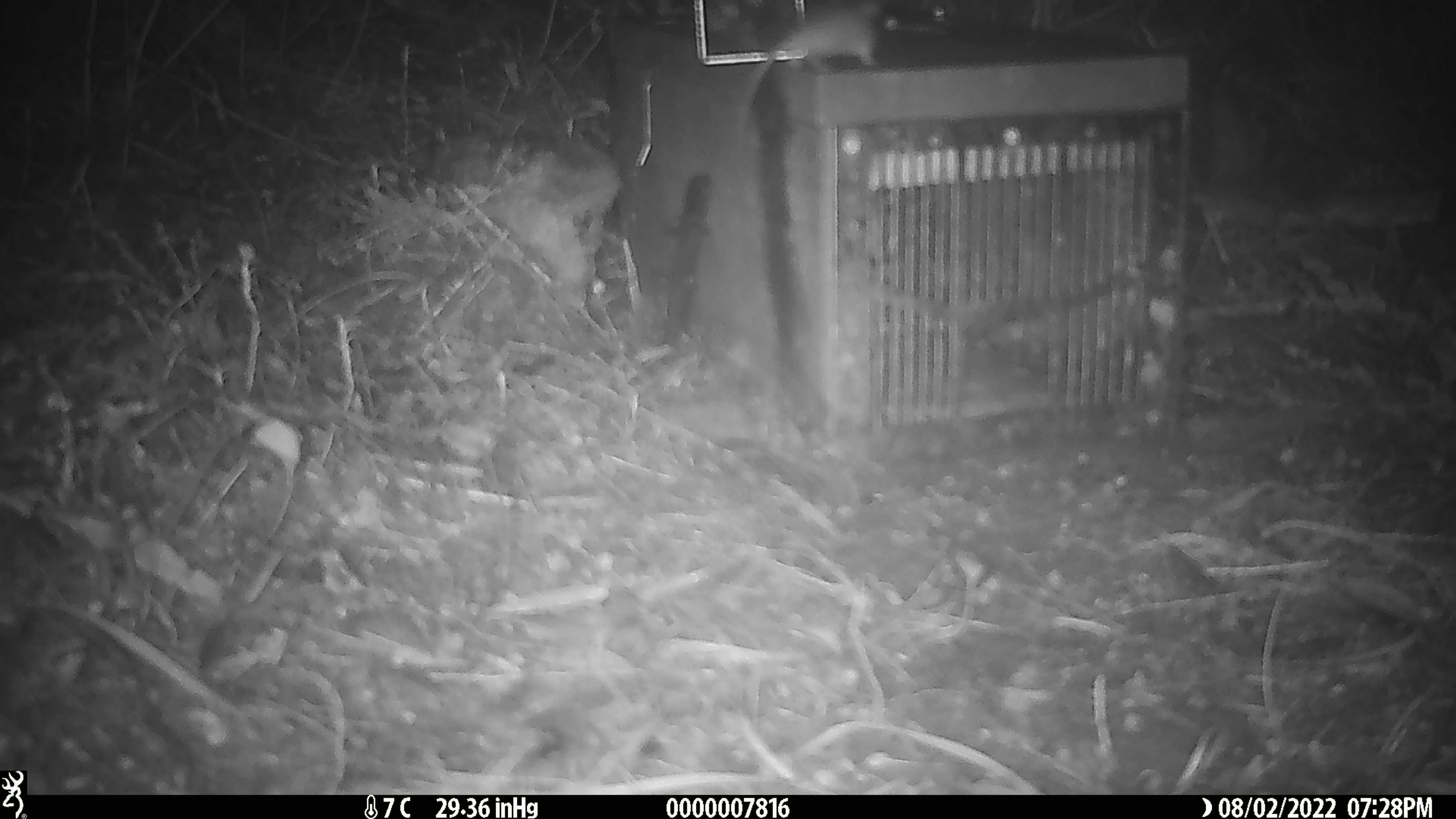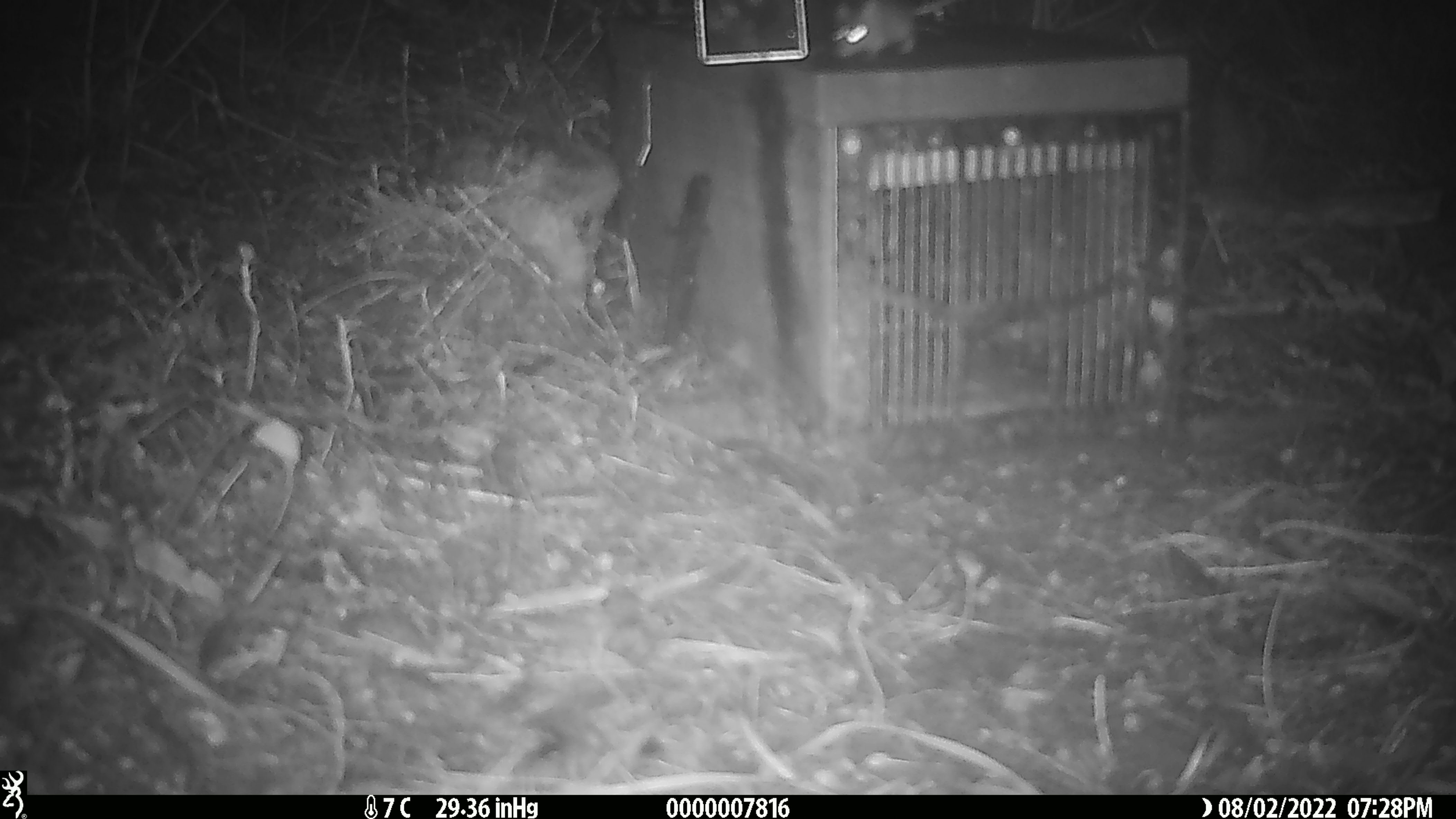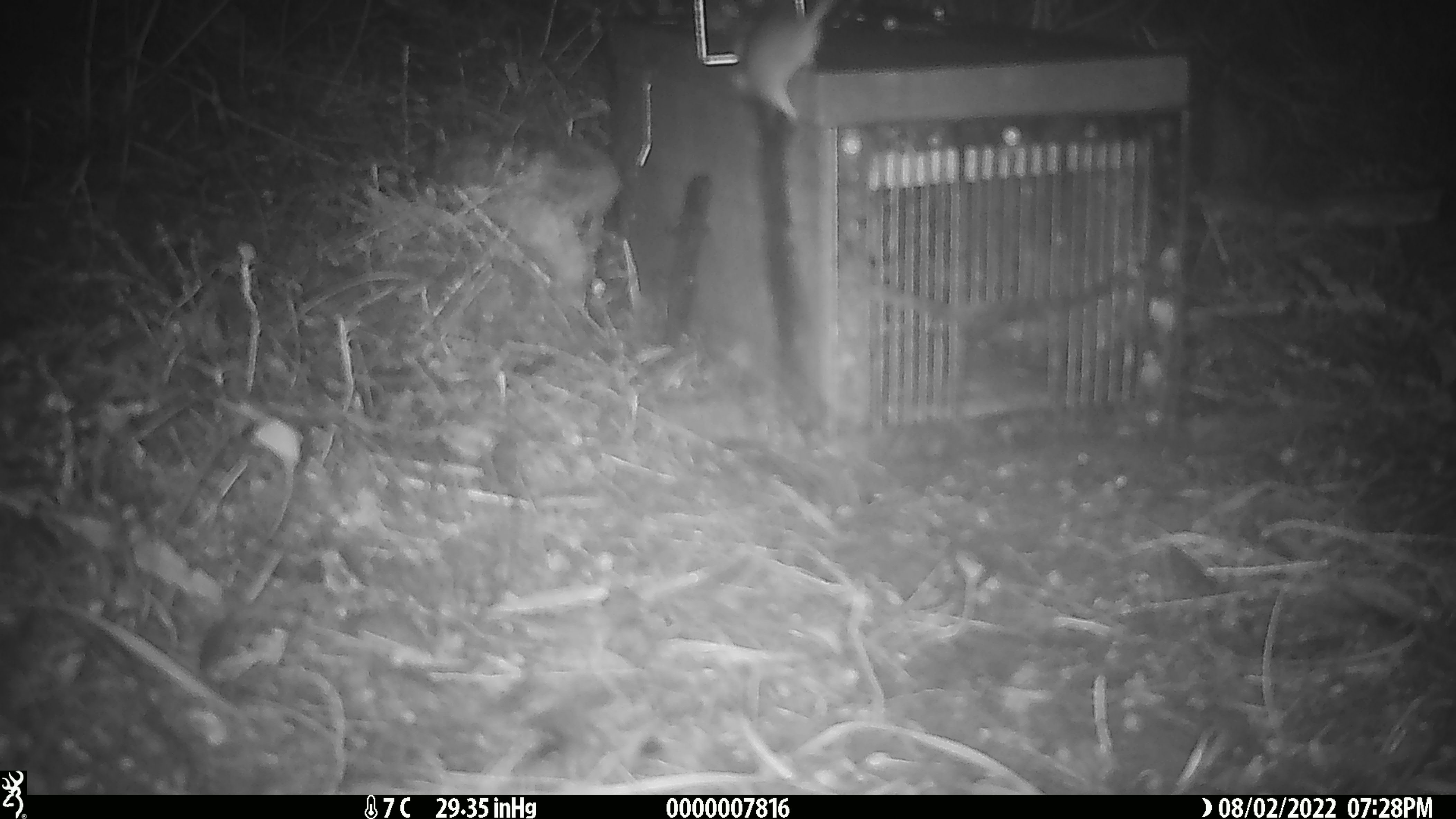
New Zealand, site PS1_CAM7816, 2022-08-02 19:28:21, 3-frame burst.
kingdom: Animalia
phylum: Chordata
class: Mammalia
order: Rodentia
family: Muridae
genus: Mus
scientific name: Mus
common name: mouse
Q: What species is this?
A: Mouse (Mus).